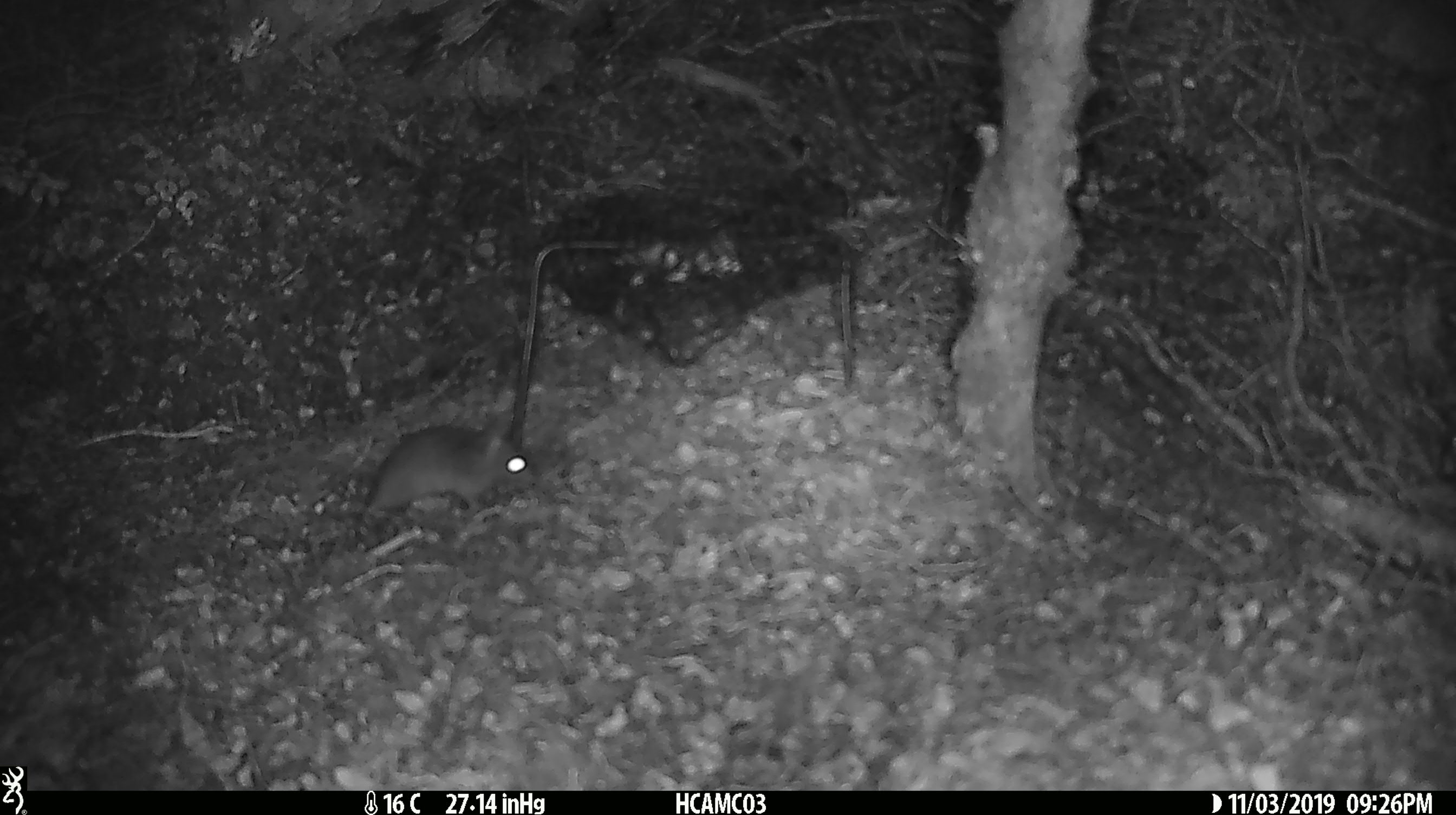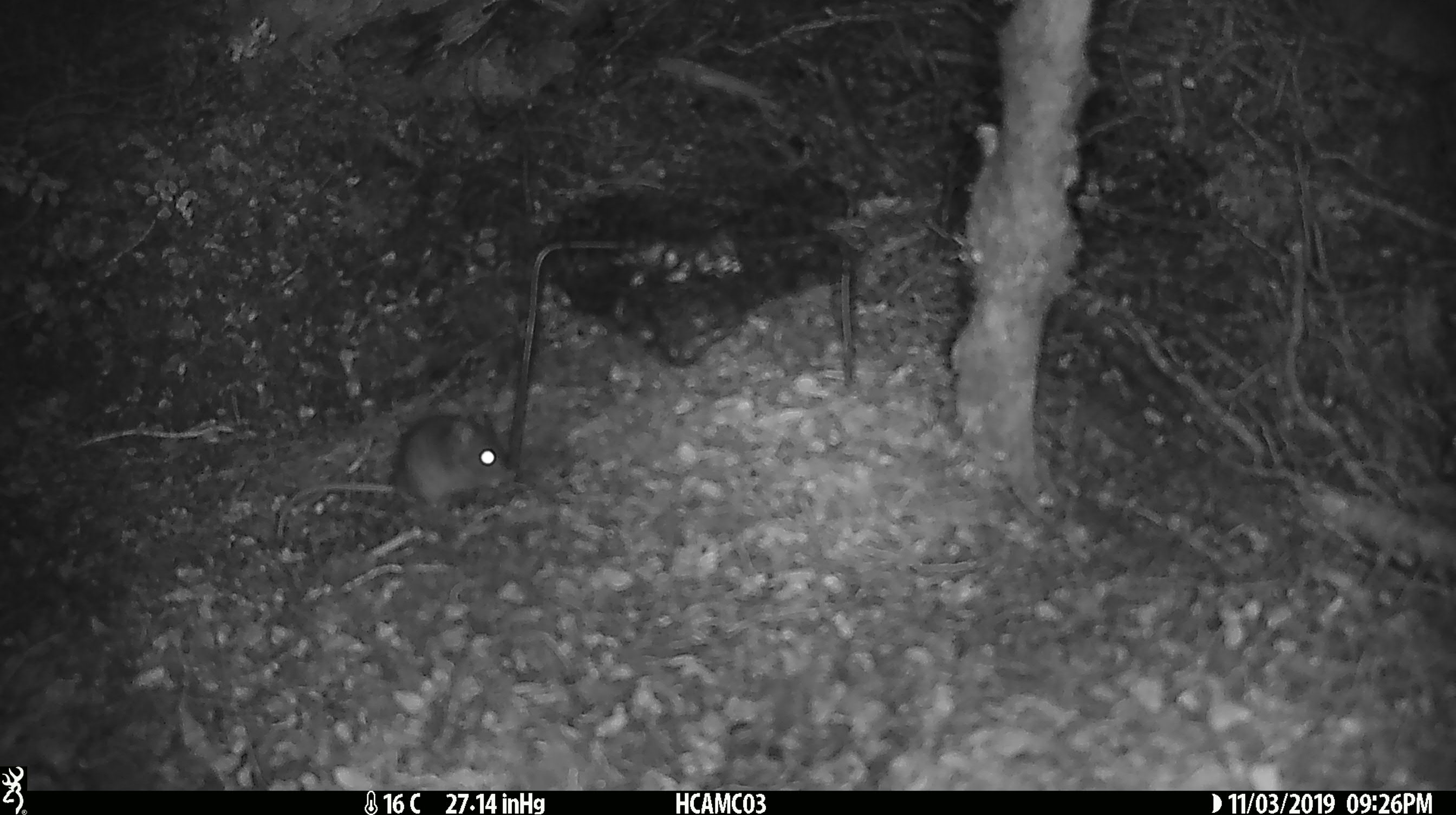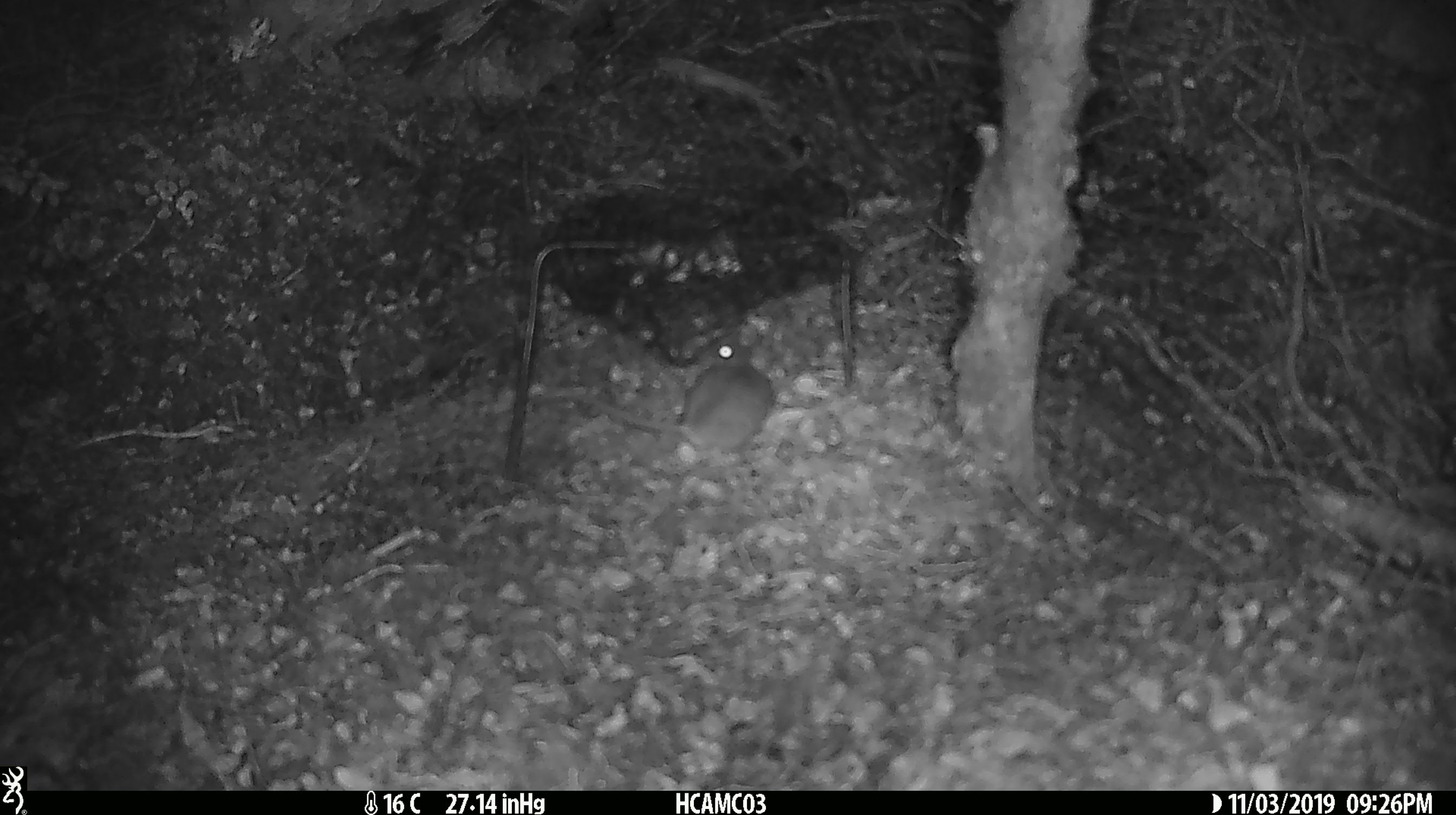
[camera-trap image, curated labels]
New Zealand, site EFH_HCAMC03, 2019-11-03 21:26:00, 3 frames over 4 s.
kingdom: Animalia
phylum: Chordata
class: Mammalia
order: Rodentia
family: Muridae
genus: Mus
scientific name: Mus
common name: mouse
Mouse (Mus).